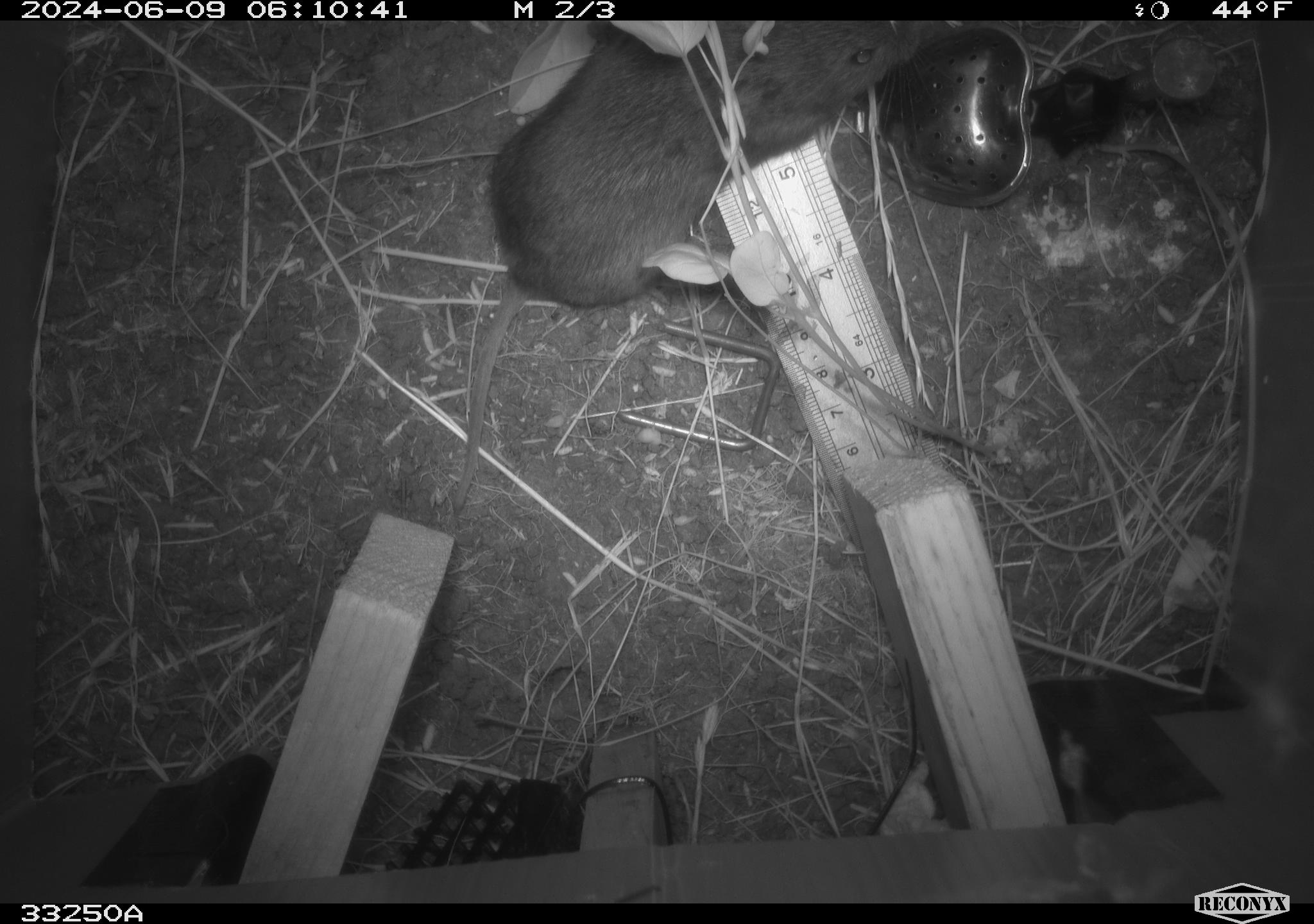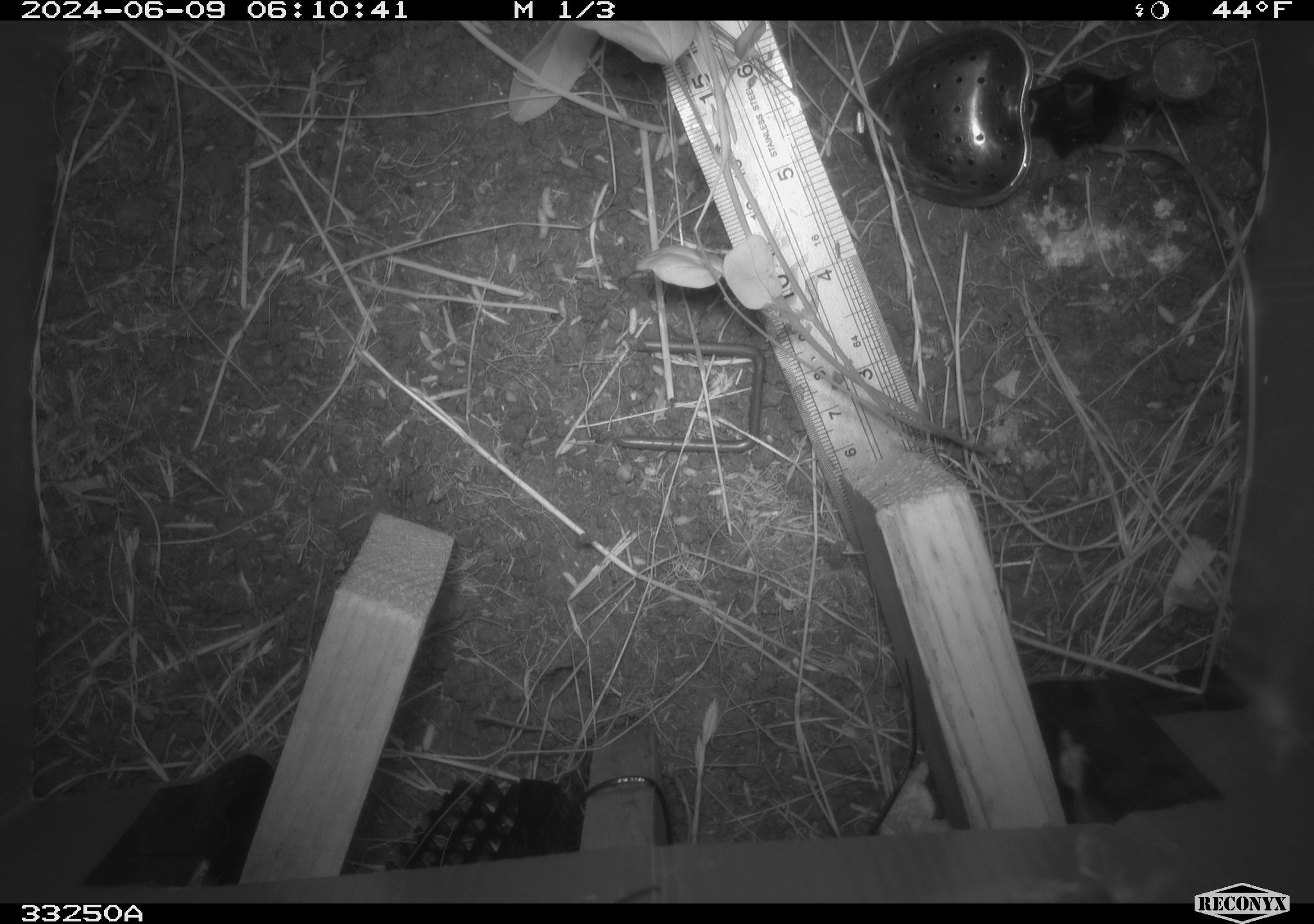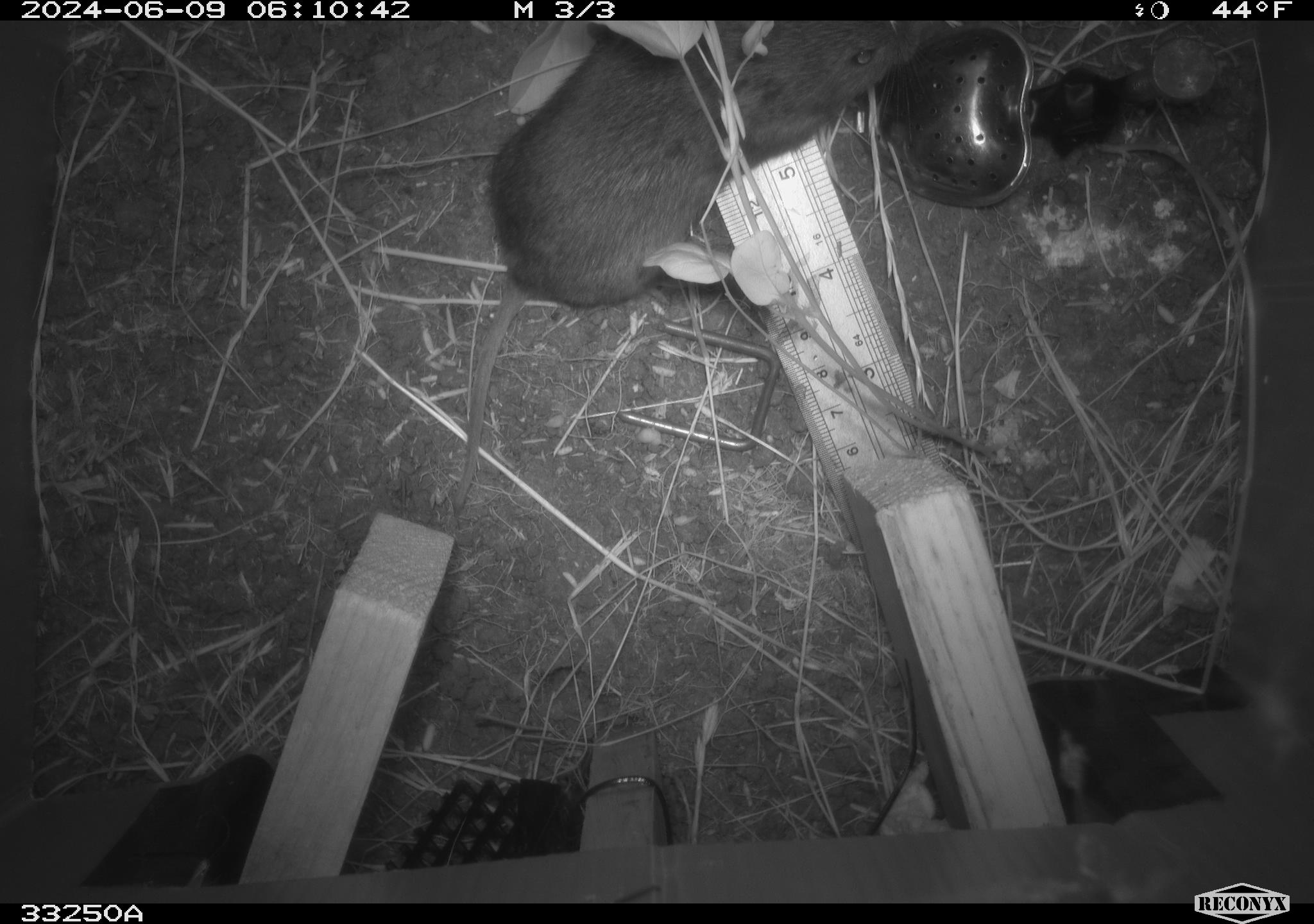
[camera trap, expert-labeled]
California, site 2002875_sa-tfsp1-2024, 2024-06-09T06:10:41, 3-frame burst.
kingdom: Animalia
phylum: Chordata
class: Mammalia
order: Rodentia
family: Cricetidae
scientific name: Arvicolinae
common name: voles, lemmings, and muskrats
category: arvicolinae subfamily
Arvicolinae subfamily (voles, lemmings, and muskrats) (Arvicolinae).